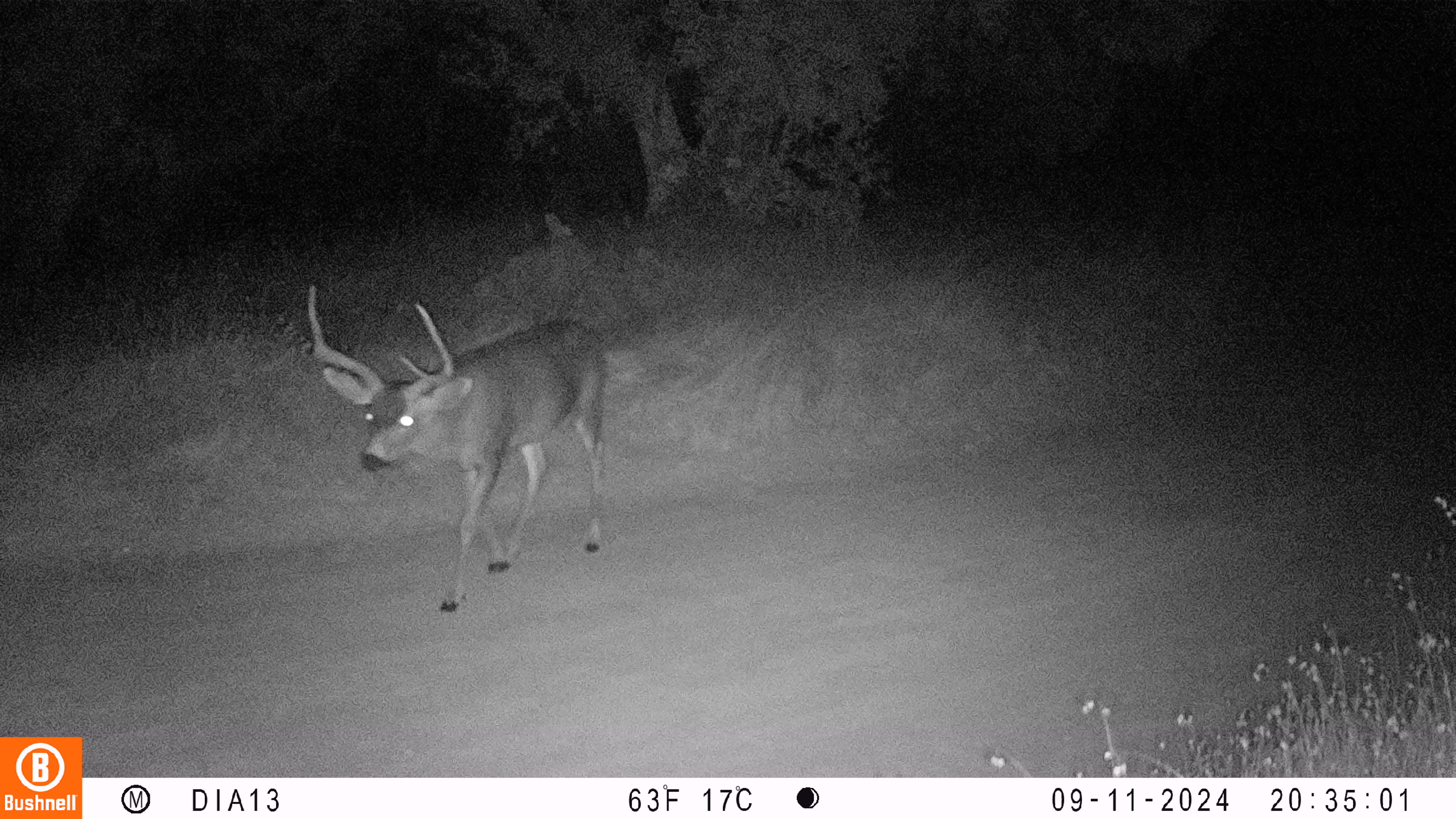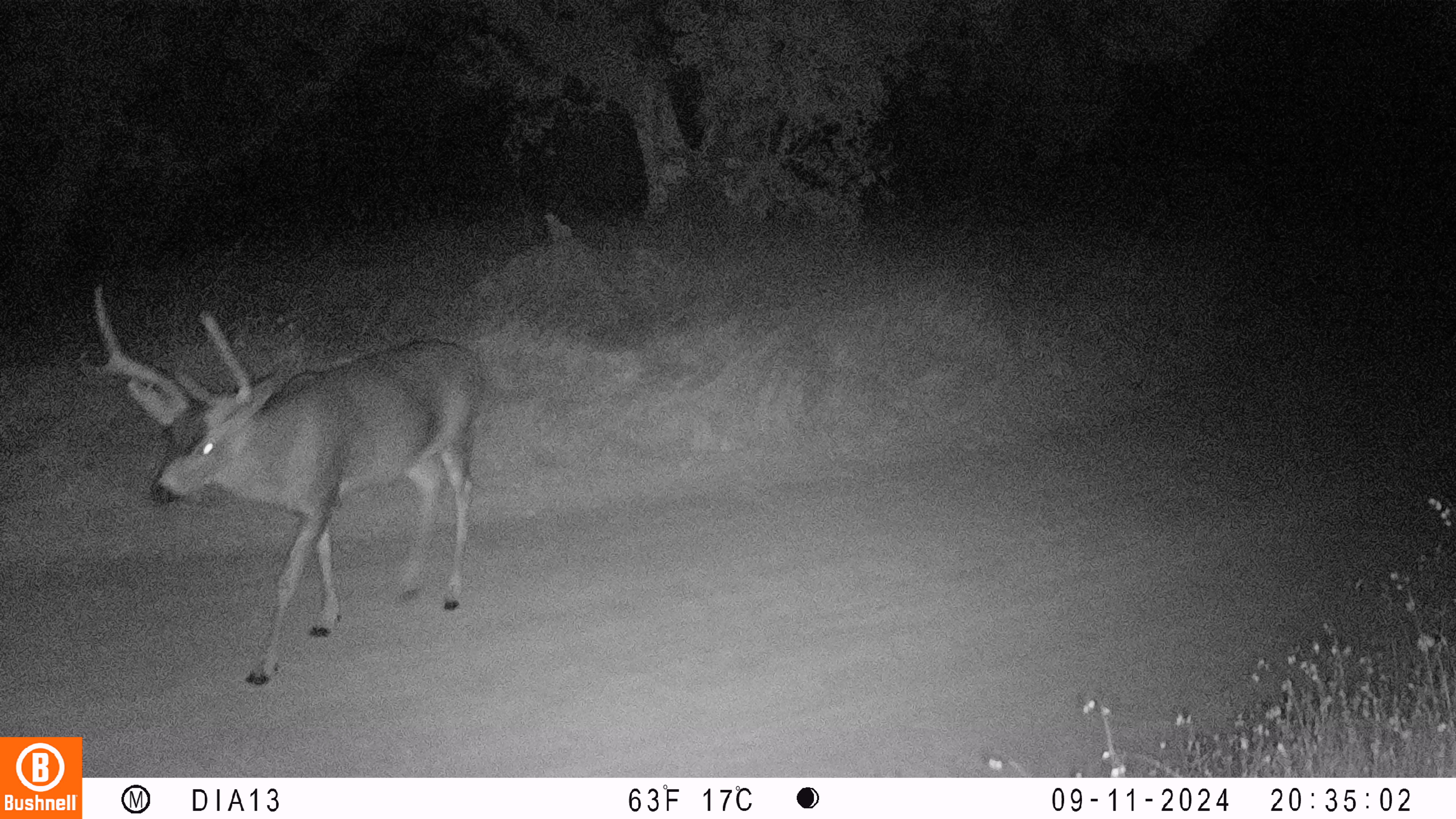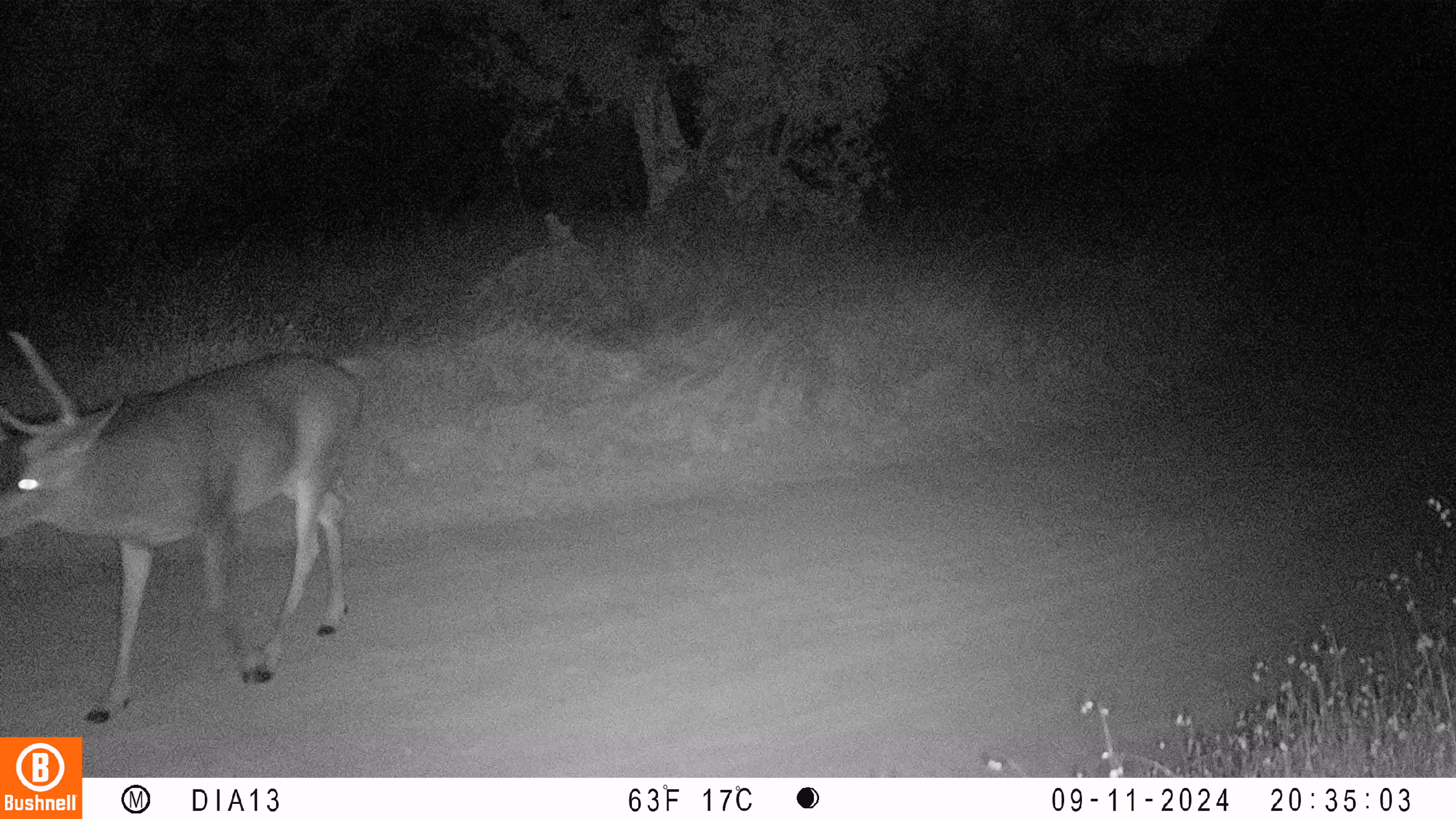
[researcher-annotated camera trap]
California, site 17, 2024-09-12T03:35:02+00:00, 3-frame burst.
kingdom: Animalia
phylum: Chordata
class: Mammalia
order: Artiodactyla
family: Cervidae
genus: Odocoileus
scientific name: Odocoileus hemionus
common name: mule deer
Mule deer (Odocoileus hemionus).